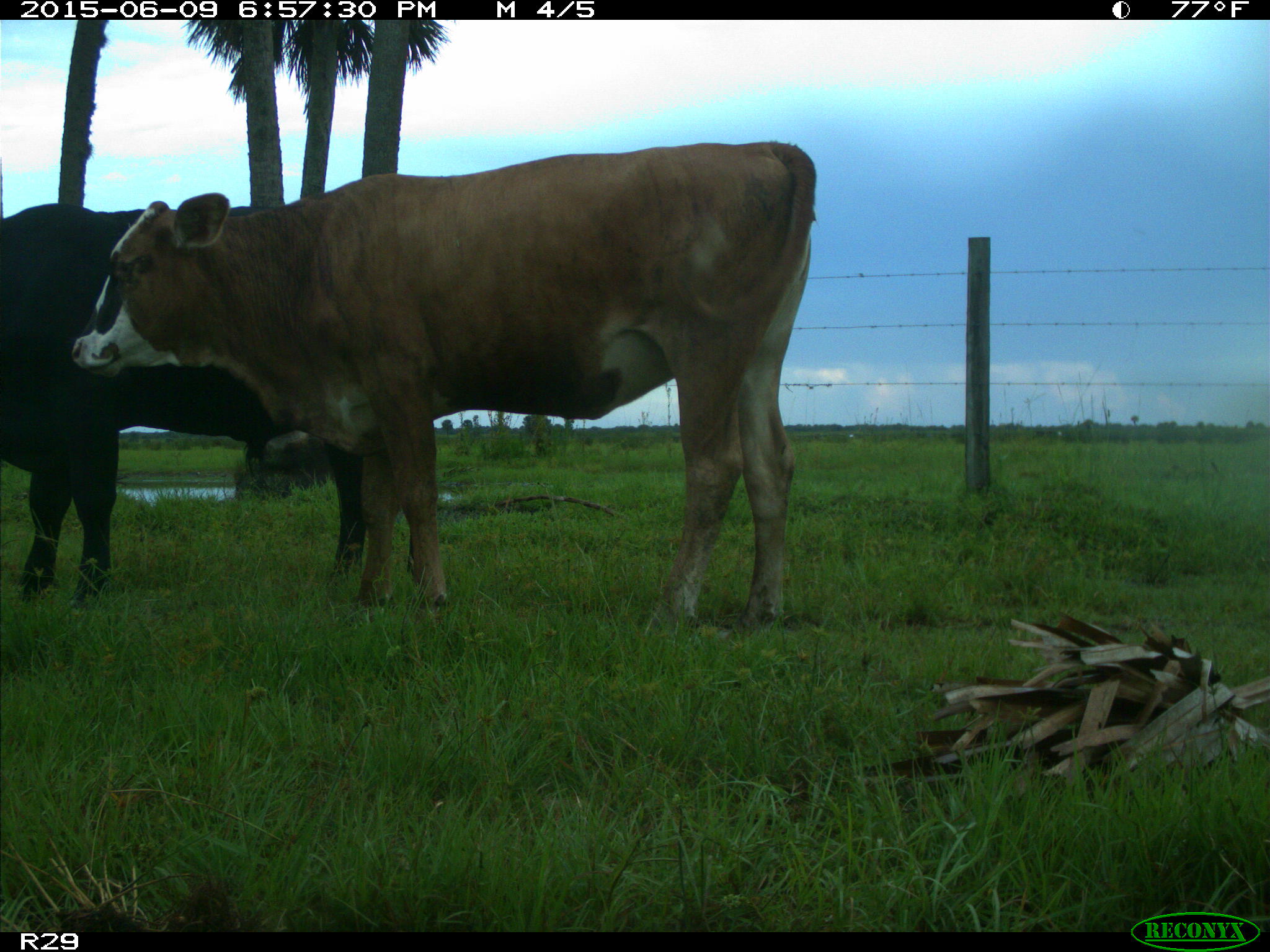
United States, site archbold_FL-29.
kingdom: Animalia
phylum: Chordata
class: Mammalia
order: Artiodactyla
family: Bovidae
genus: Bos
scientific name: Bos taurus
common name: domestic cow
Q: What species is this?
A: Bos taurus (domestic cow).